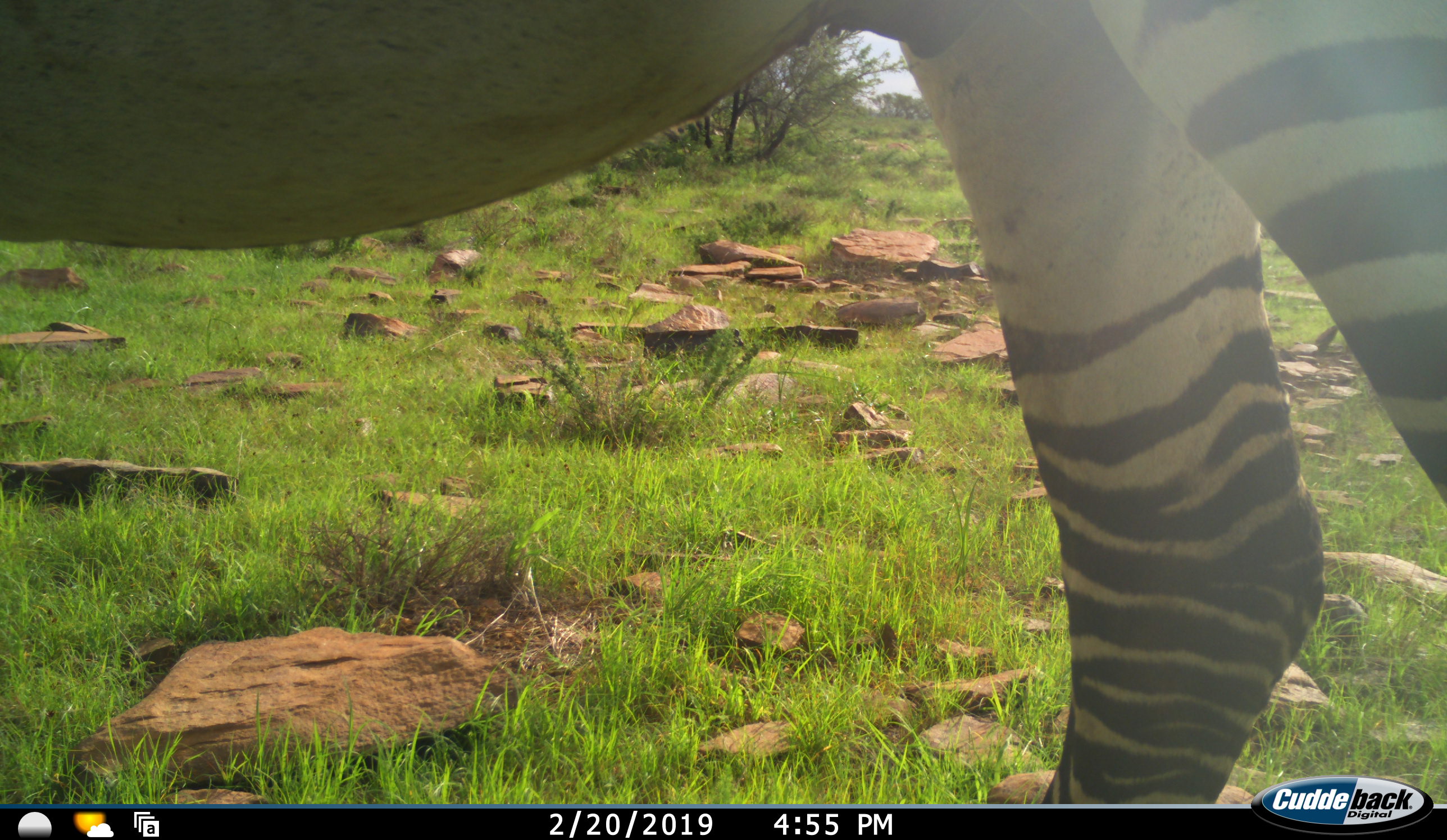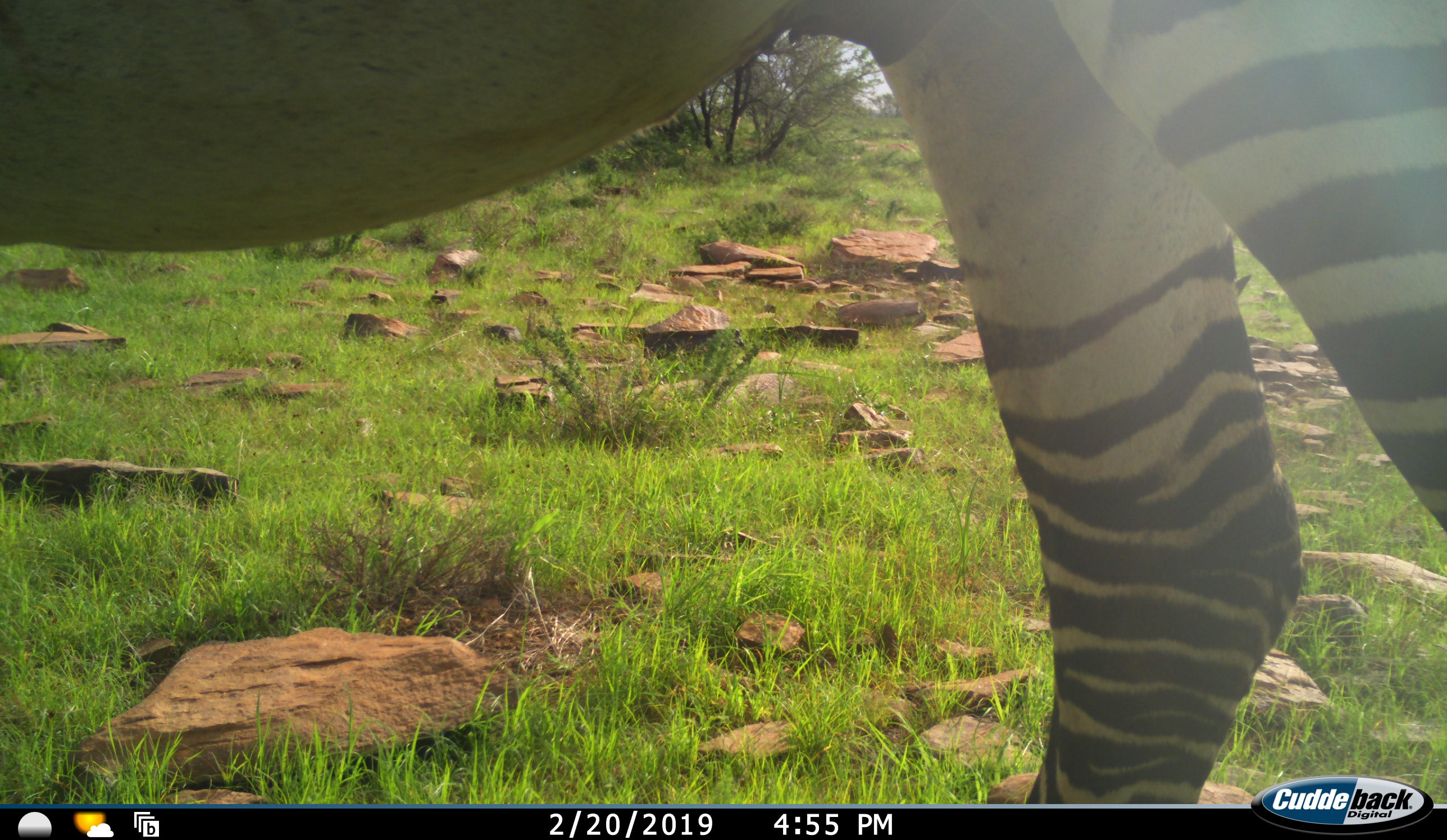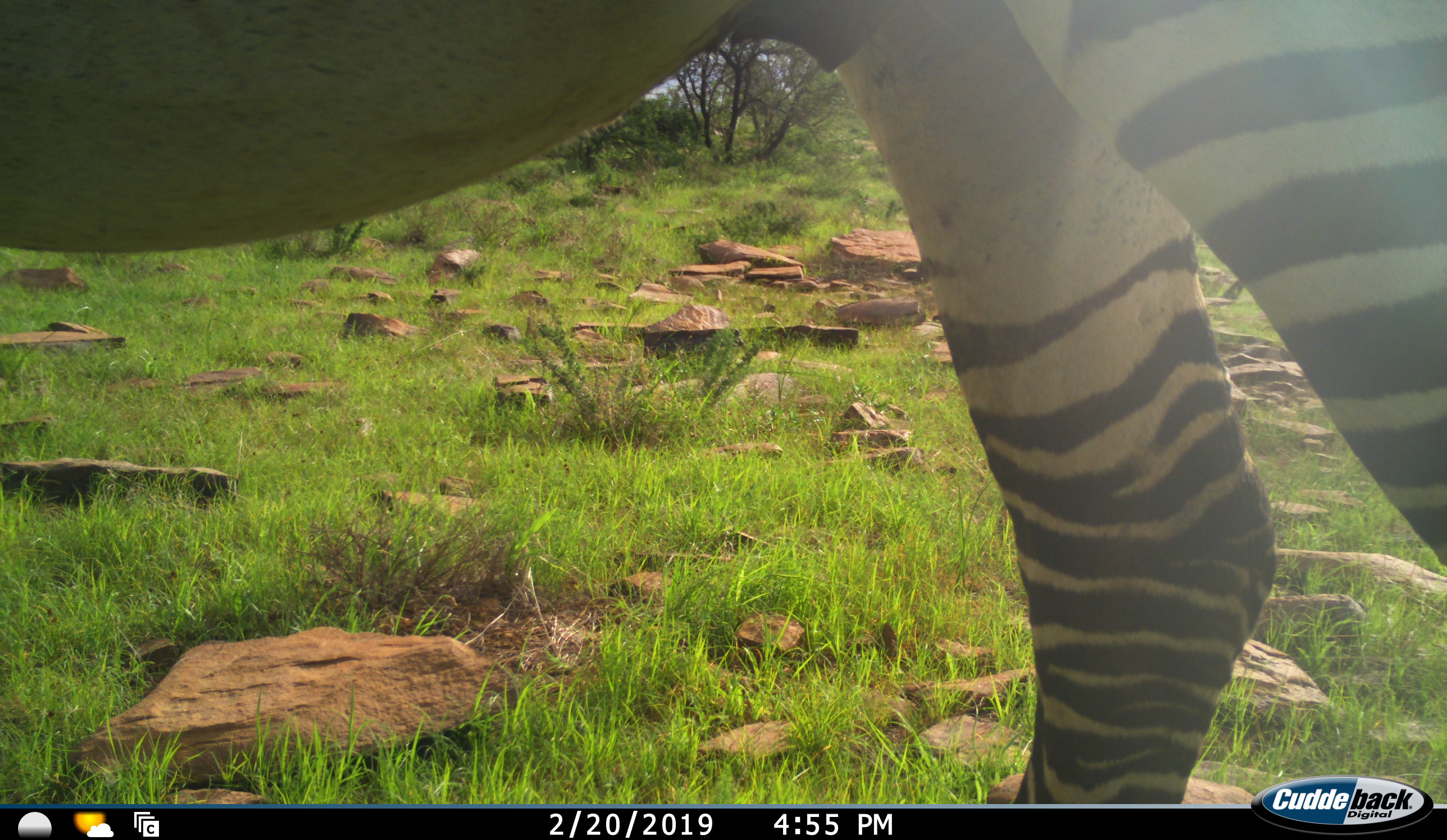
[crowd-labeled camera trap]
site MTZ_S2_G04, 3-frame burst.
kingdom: Animalia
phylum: Chordata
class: Mammalia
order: Perissodactyla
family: Equidae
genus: Equus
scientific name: Equus zebra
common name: mountain zebra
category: zebramountain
Zebramountain (mountain zebra) (Equus zebra), count 1. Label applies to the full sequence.